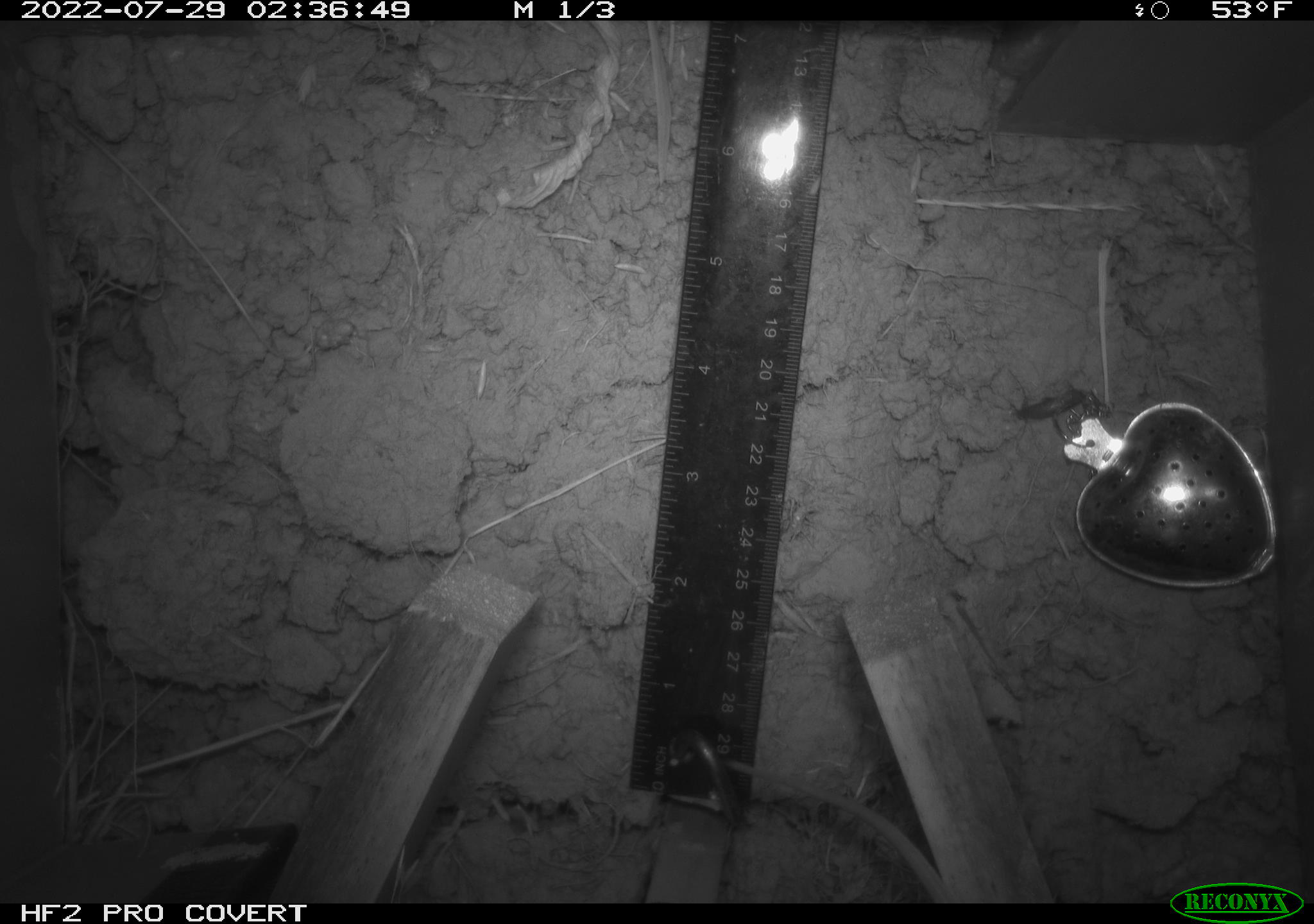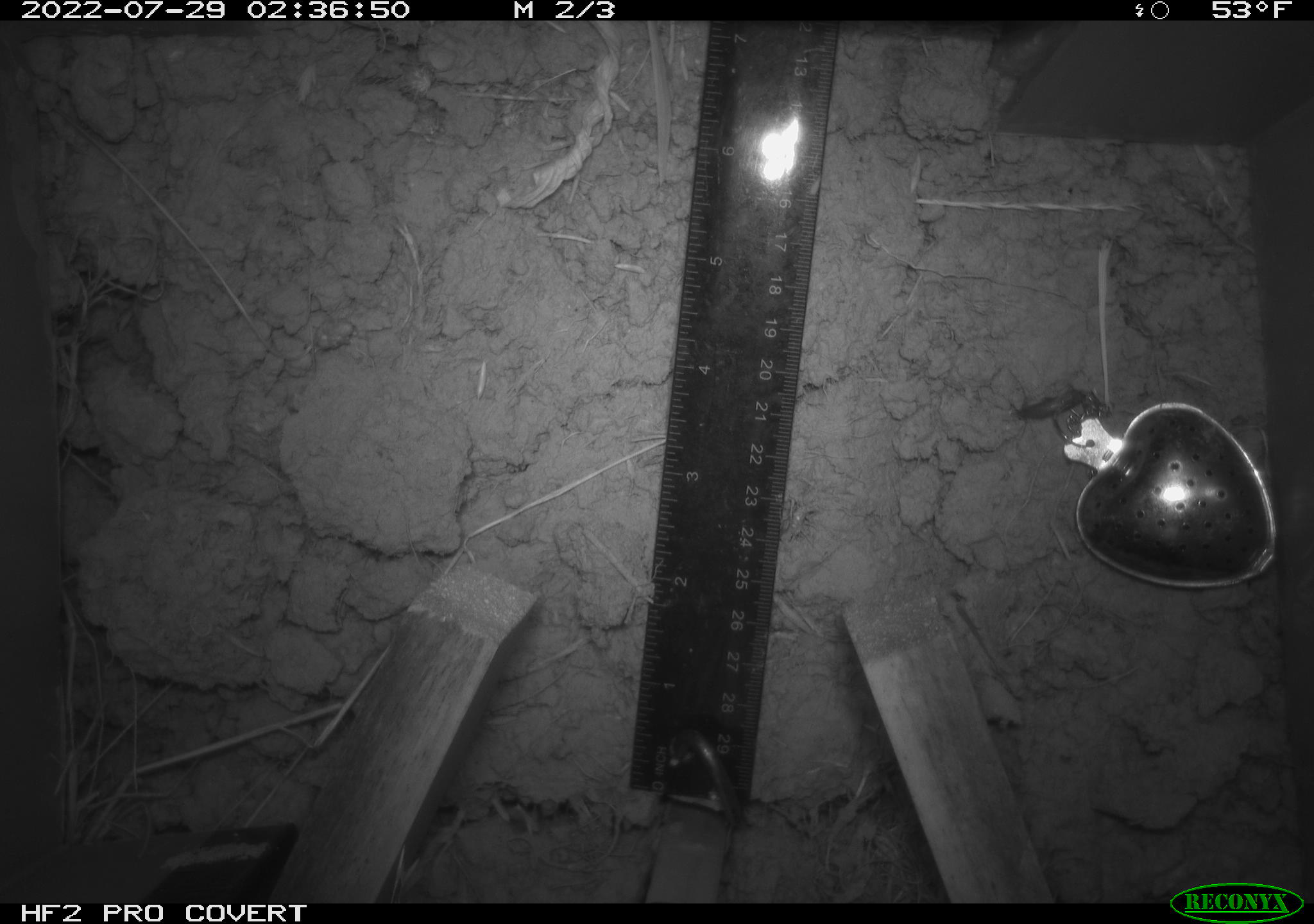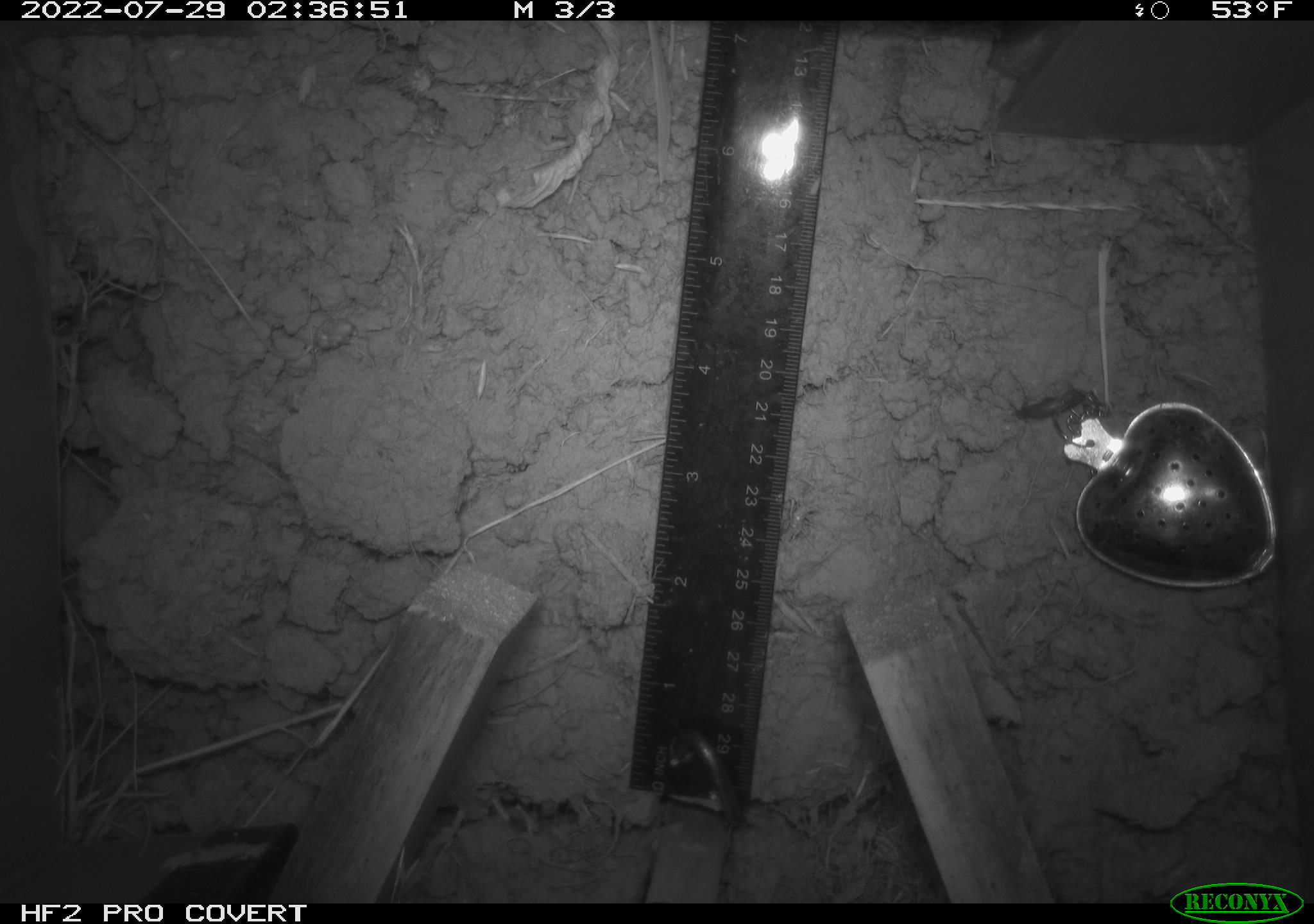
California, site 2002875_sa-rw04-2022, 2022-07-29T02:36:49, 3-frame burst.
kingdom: Animalia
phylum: Chordata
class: Mammalia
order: Rodentia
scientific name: Rodentia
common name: mouse species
Mouse species (Rodentia).